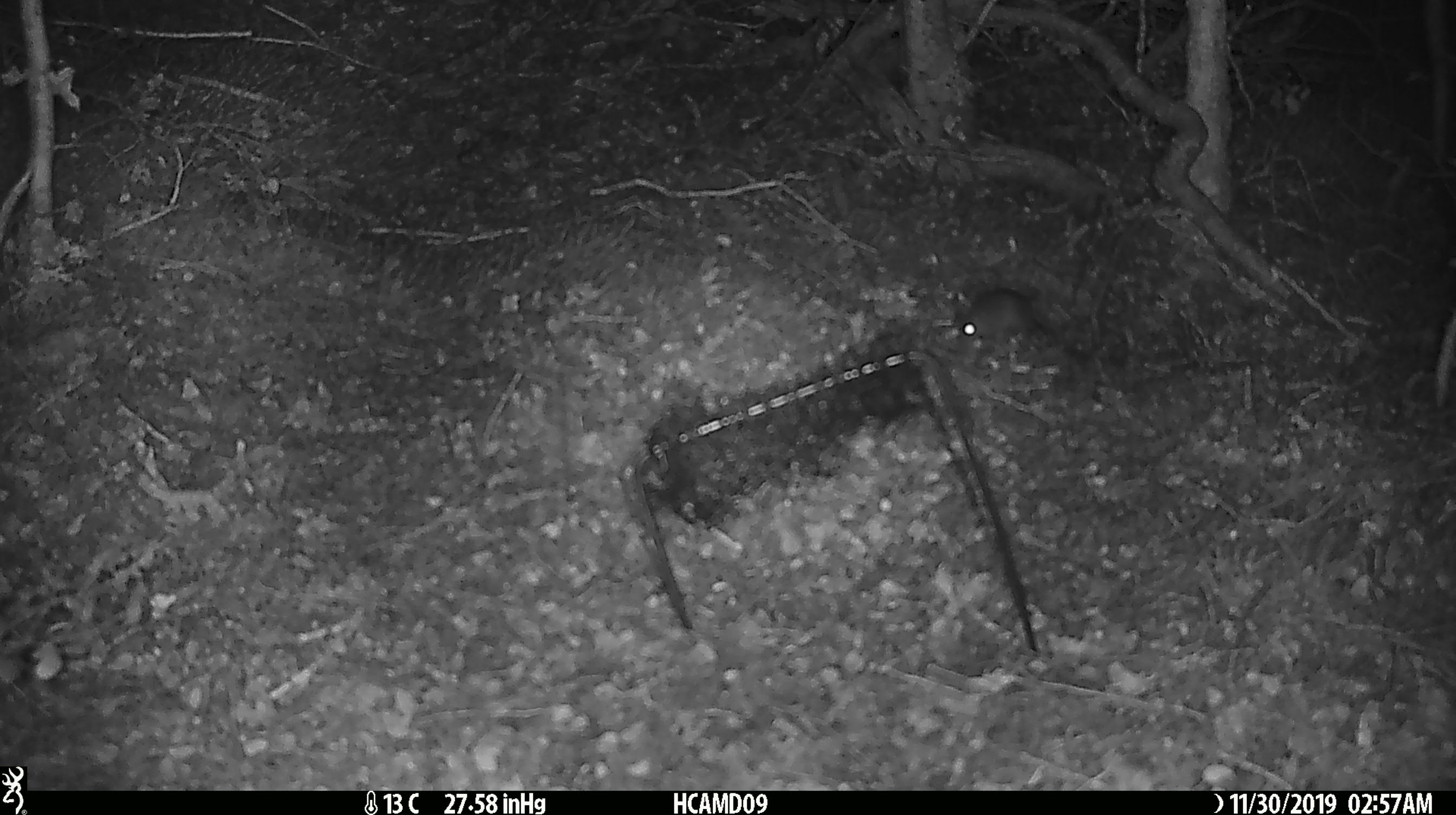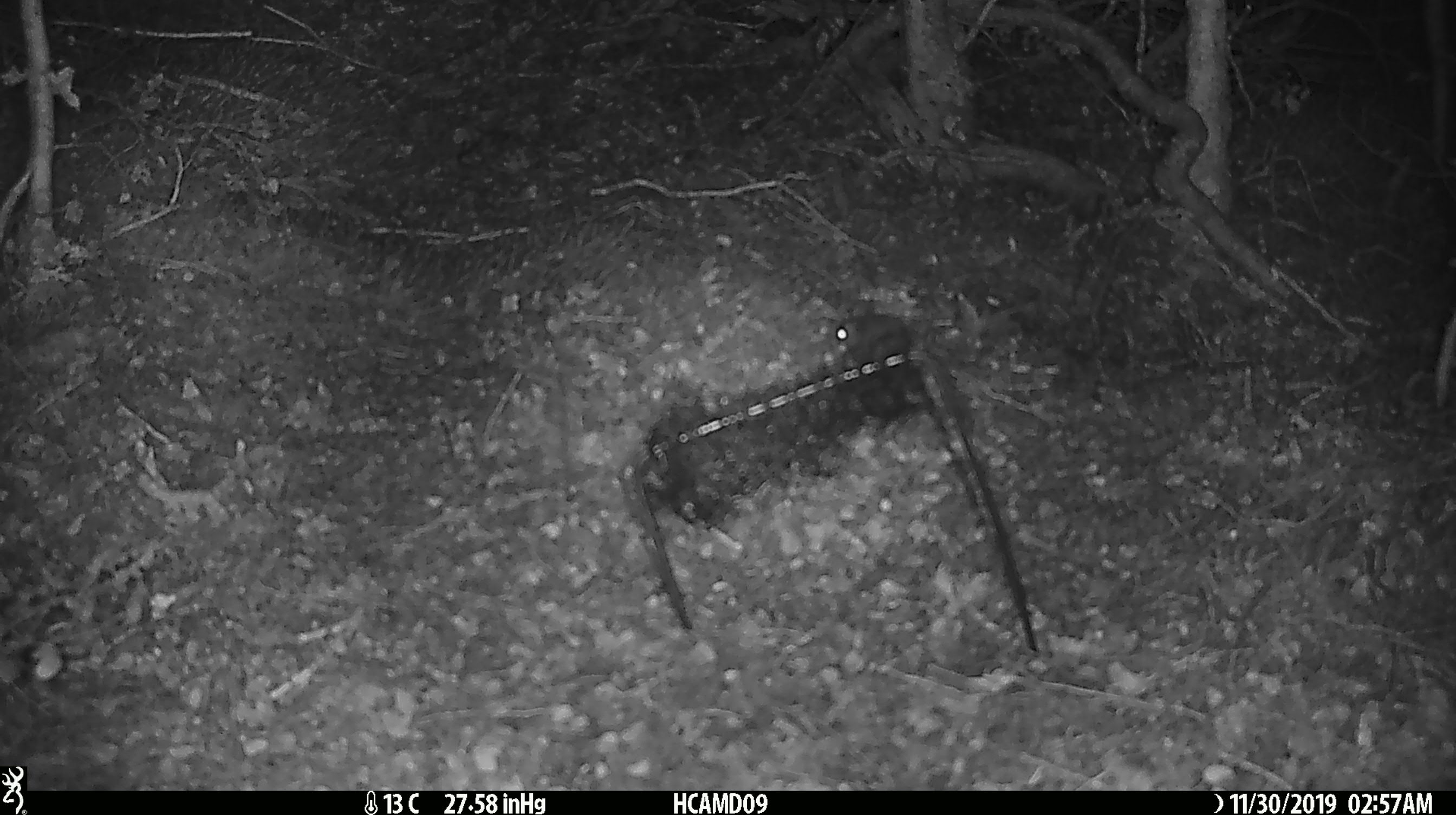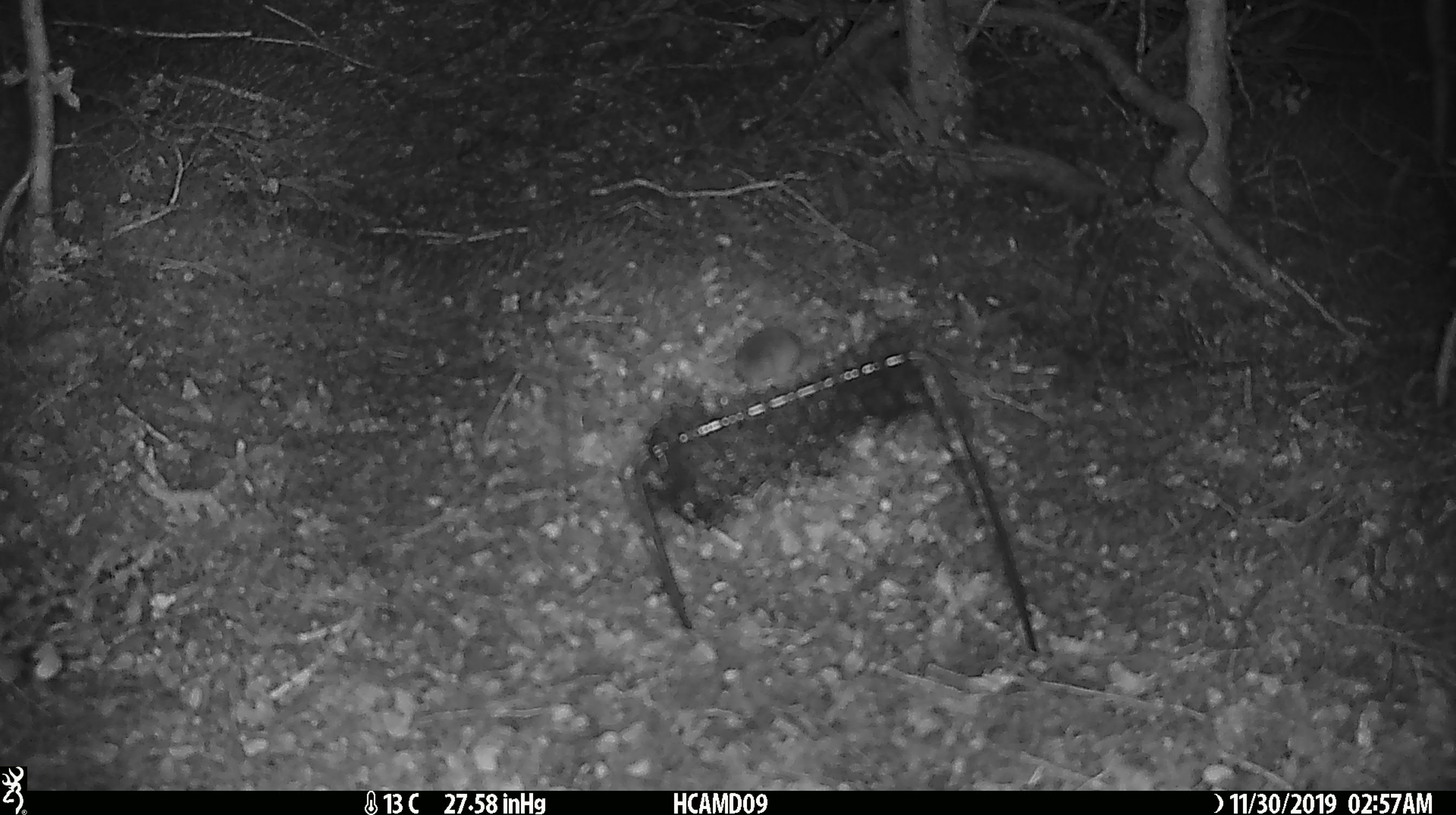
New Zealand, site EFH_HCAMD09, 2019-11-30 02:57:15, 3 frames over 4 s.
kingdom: Animalia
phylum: Chordata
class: Mammalia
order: Rodentia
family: Muridae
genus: Mus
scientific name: Mus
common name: mouse